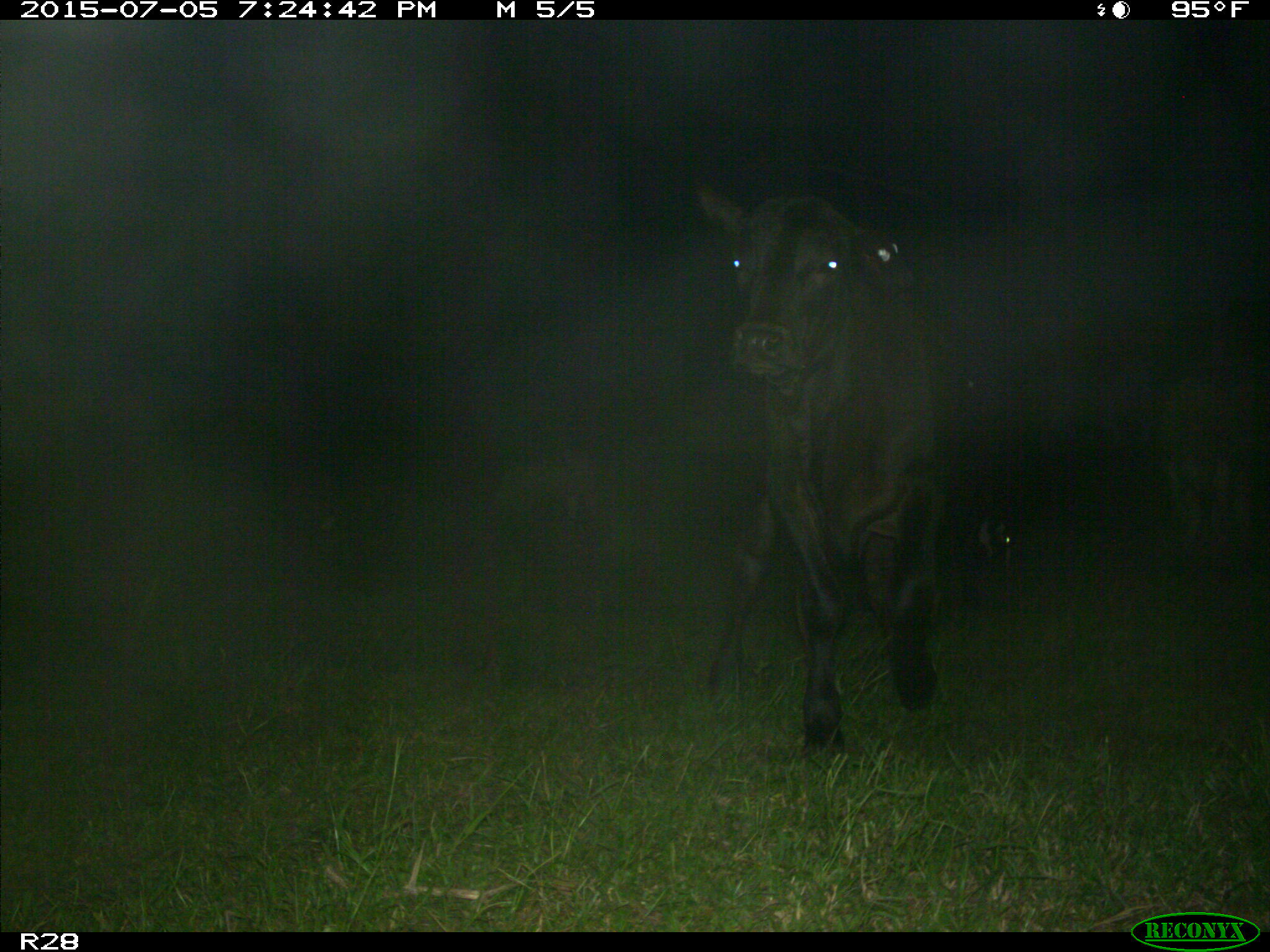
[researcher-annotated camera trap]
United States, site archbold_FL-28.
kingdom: Animalia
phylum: Chordata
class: Mammalia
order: Artiodactyla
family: Bovidae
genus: Bos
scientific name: Bos taurus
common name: domestic cow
Bos taurus (domestic cow).